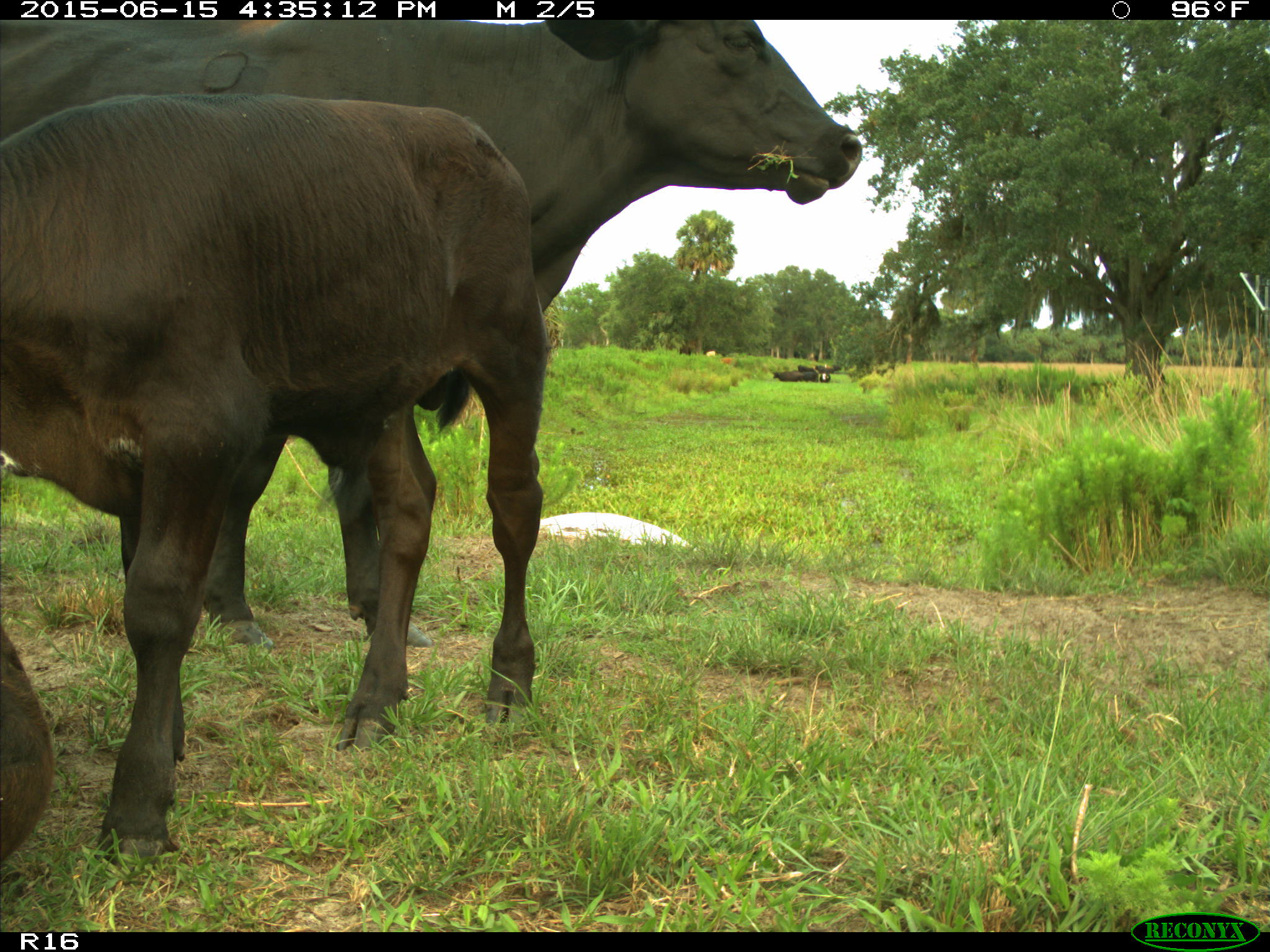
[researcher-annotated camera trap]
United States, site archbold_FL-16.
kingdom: Animalia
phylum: Chordata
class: Mammalia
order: Artiodactyla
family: Bovidae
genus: Bos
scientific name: Bos taurus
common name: domestic cow